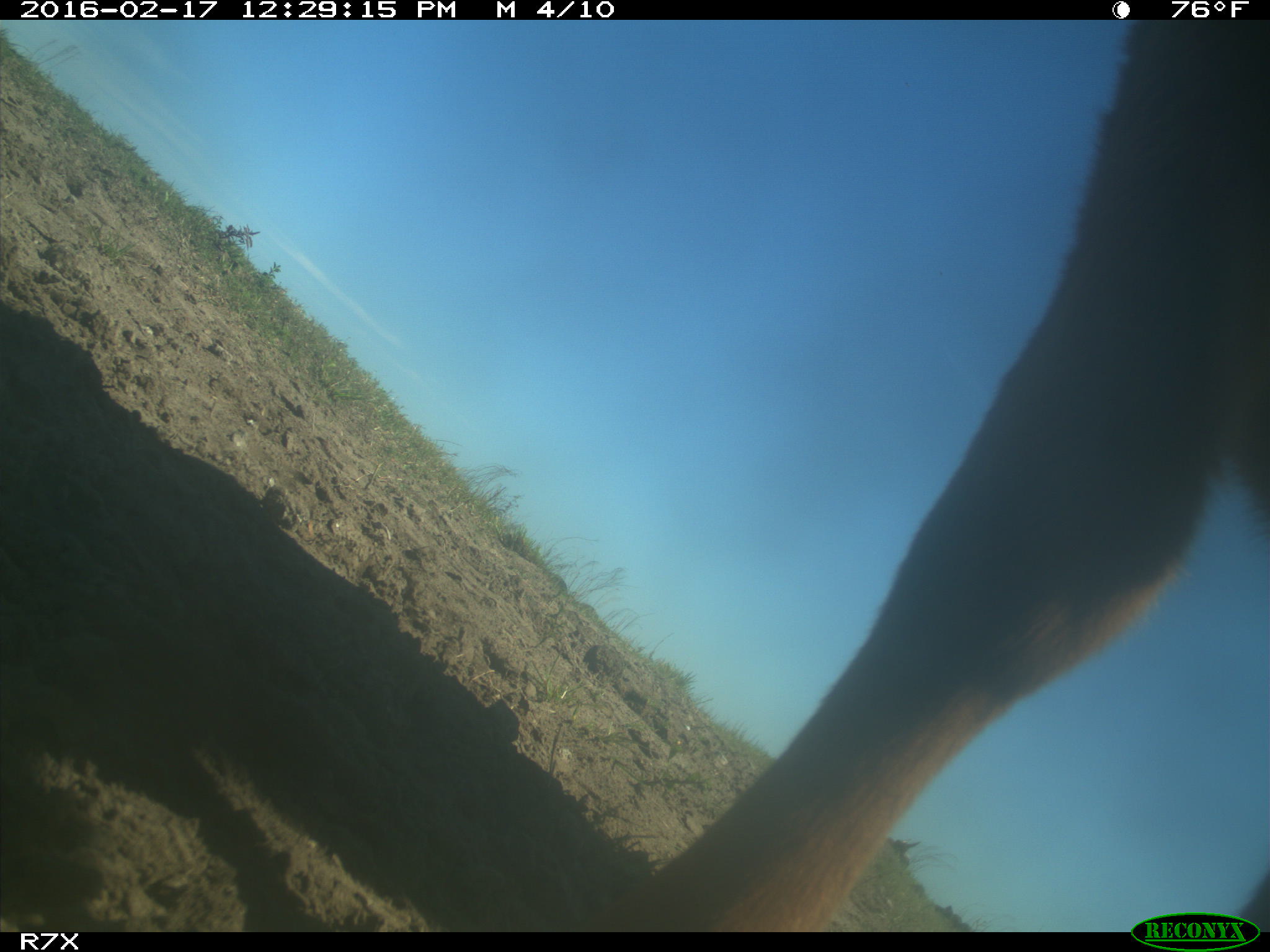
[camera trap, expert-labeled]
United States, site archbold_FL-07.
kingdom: Animalia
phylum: Chordata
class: Mammalia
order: Artiodactyla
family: Bovidae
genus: Bos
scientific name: Bos taurus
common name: domestic cow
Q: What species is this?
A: Bos taurus (domestic cow).